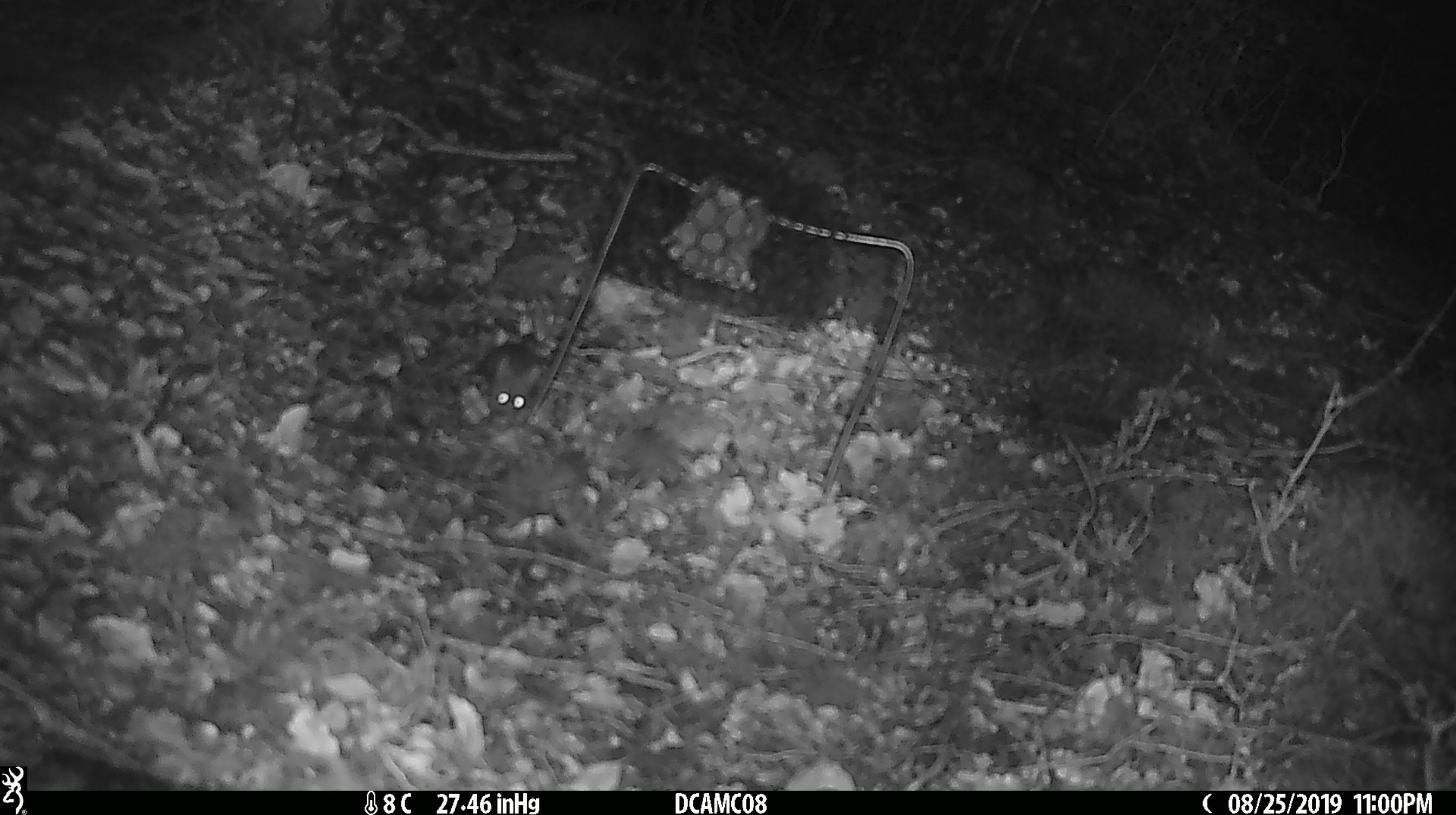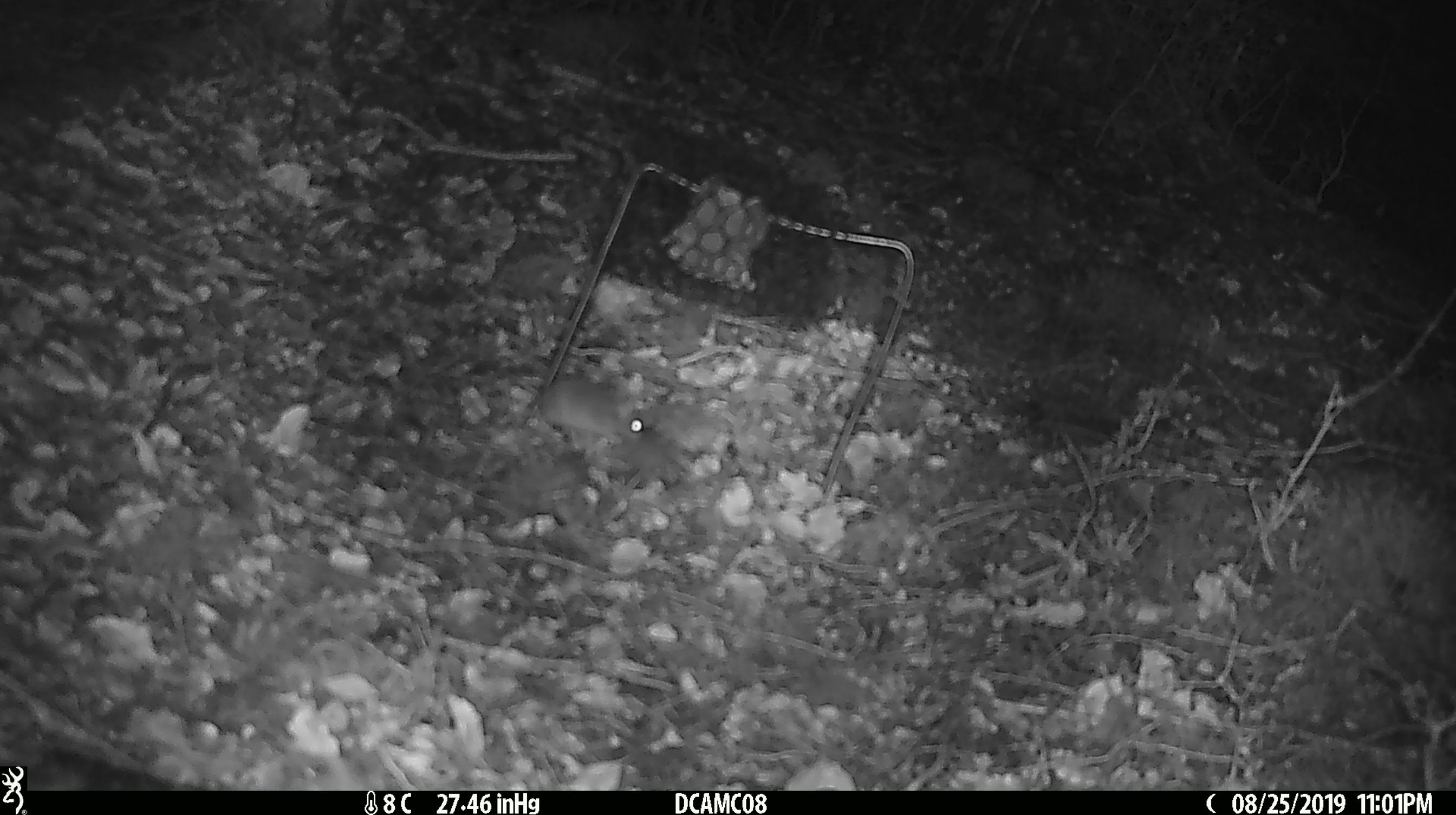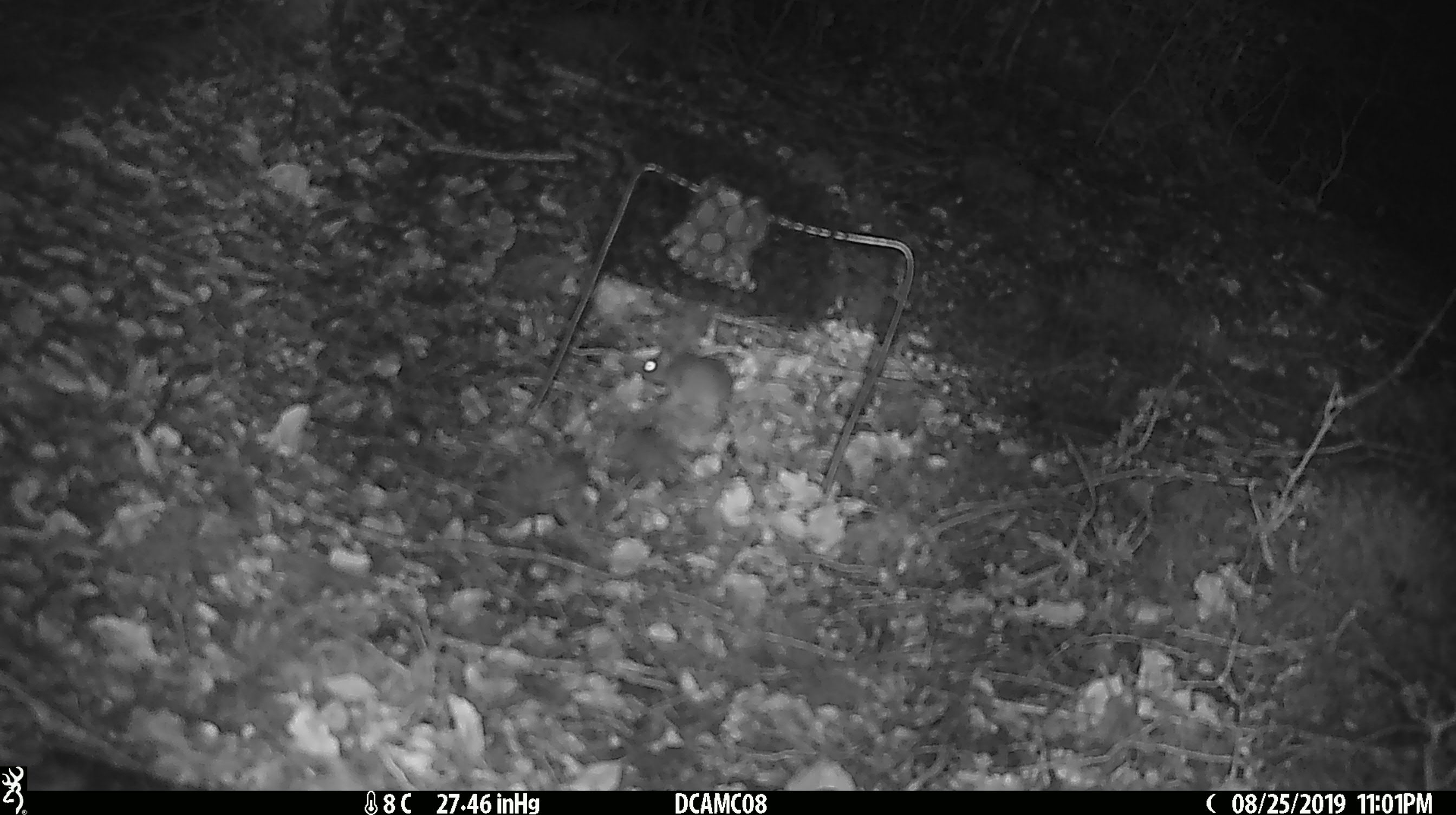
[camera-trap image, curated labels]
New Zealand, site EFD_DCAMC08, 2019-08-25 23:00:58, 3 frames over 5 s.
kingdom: Animalia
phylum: Chordata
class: Mammalia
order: Rodentia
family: Muridae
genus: Mus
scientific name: Mus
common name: mouse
Mouse (Mus).